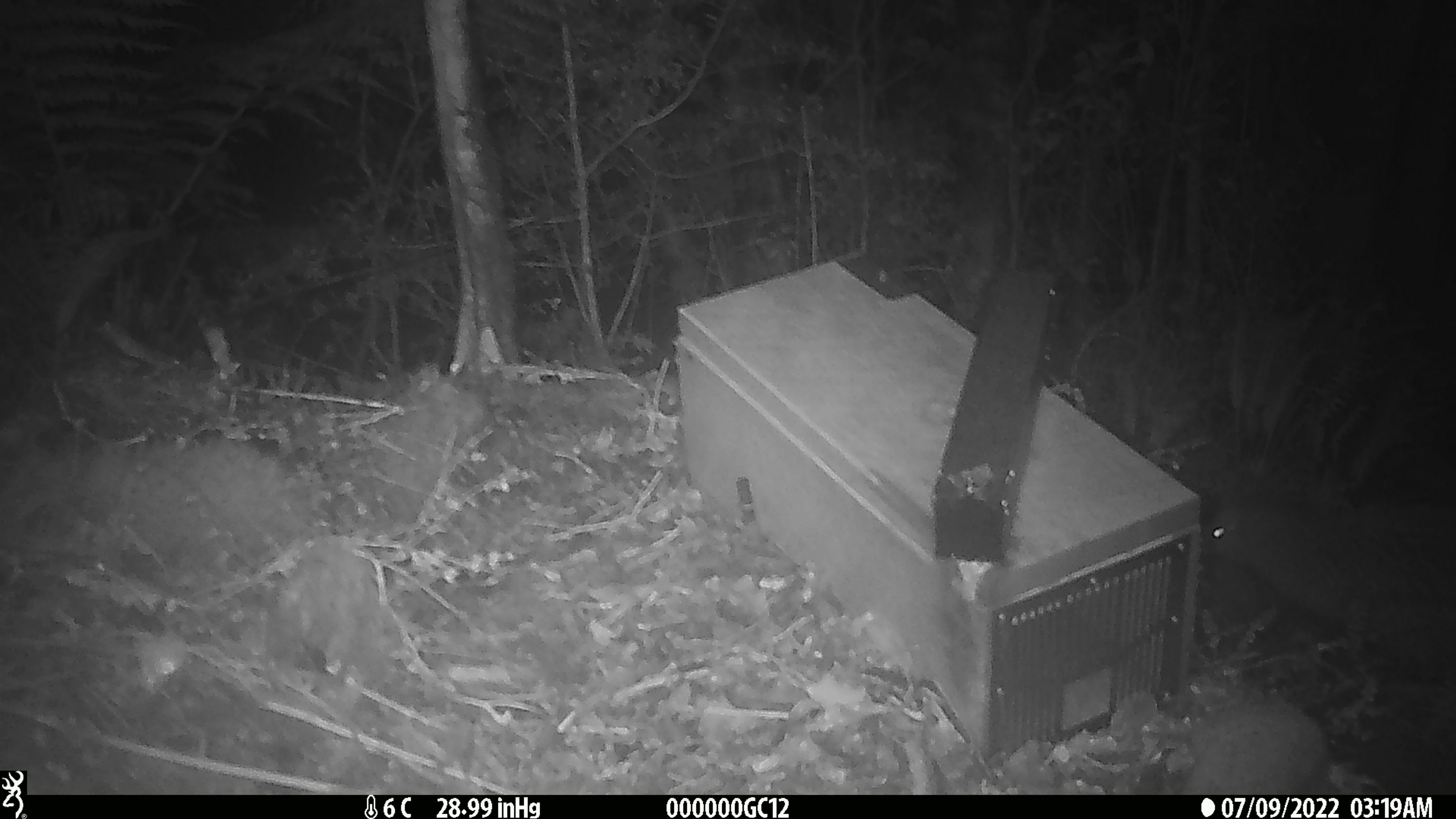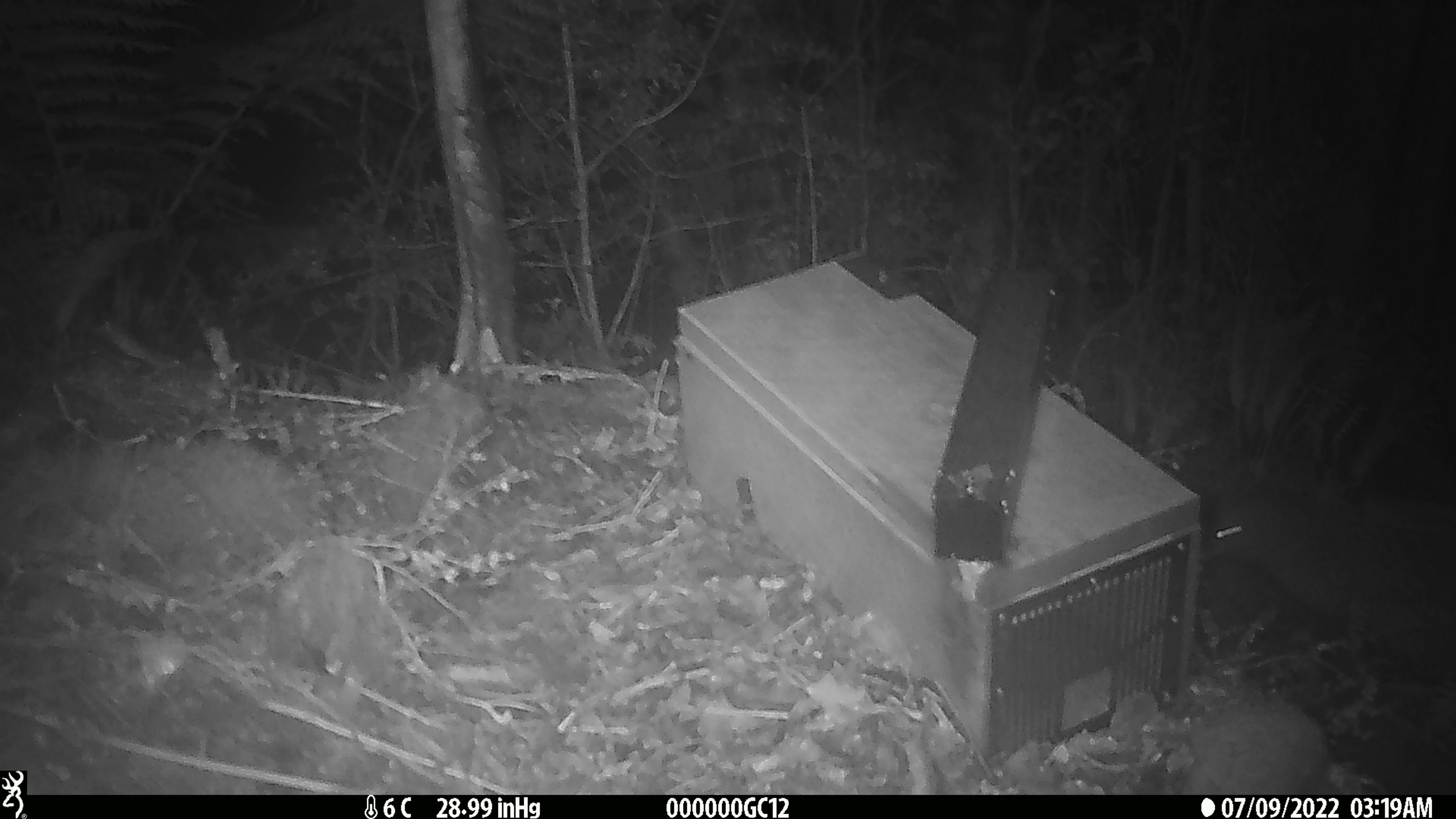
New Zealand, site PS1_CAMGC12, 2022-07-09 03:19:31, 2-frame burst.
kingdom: Animalia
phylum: Chordata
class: Mammalia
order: Rodentia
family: Muridae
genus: Mus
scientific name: Mus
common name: mouse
Mouse (Mus).